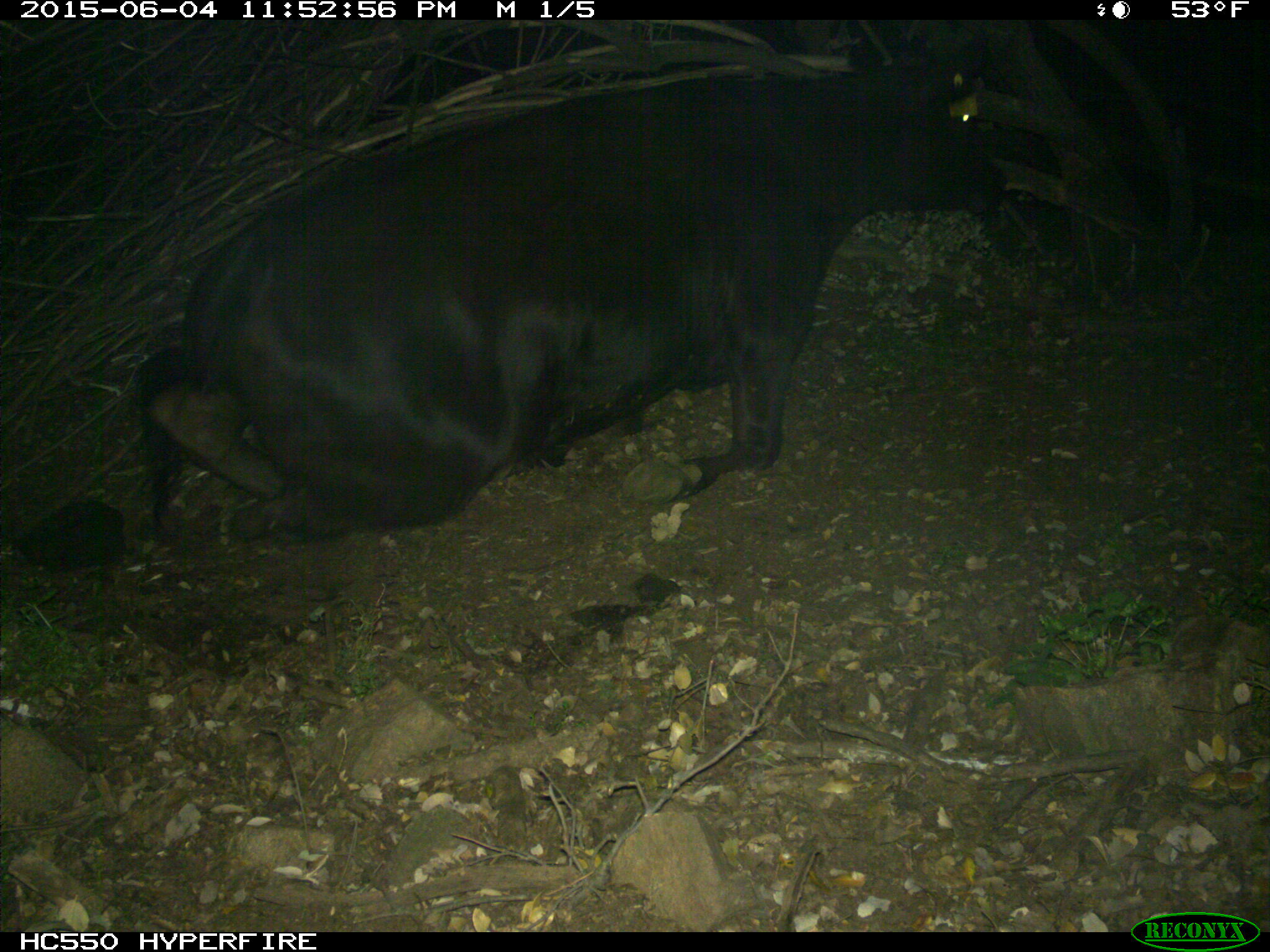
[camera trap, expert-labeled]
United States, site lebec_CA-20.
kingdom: Animalia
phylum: Chordata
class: Mammalia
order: Artiodactyla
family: Bovidae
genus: Bos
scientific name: Bos taurus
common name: domestic cow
Bos taurus (domestic cow).